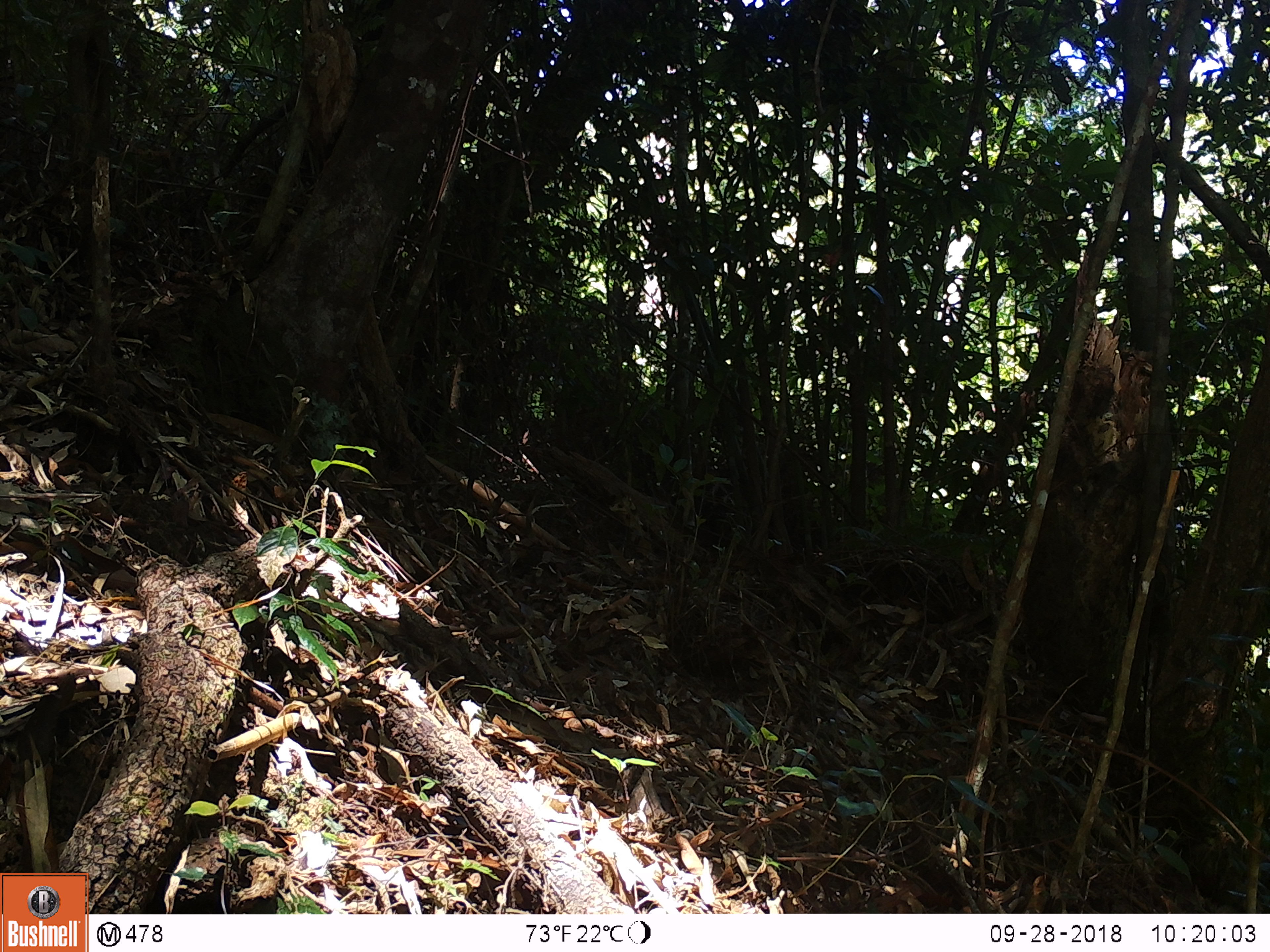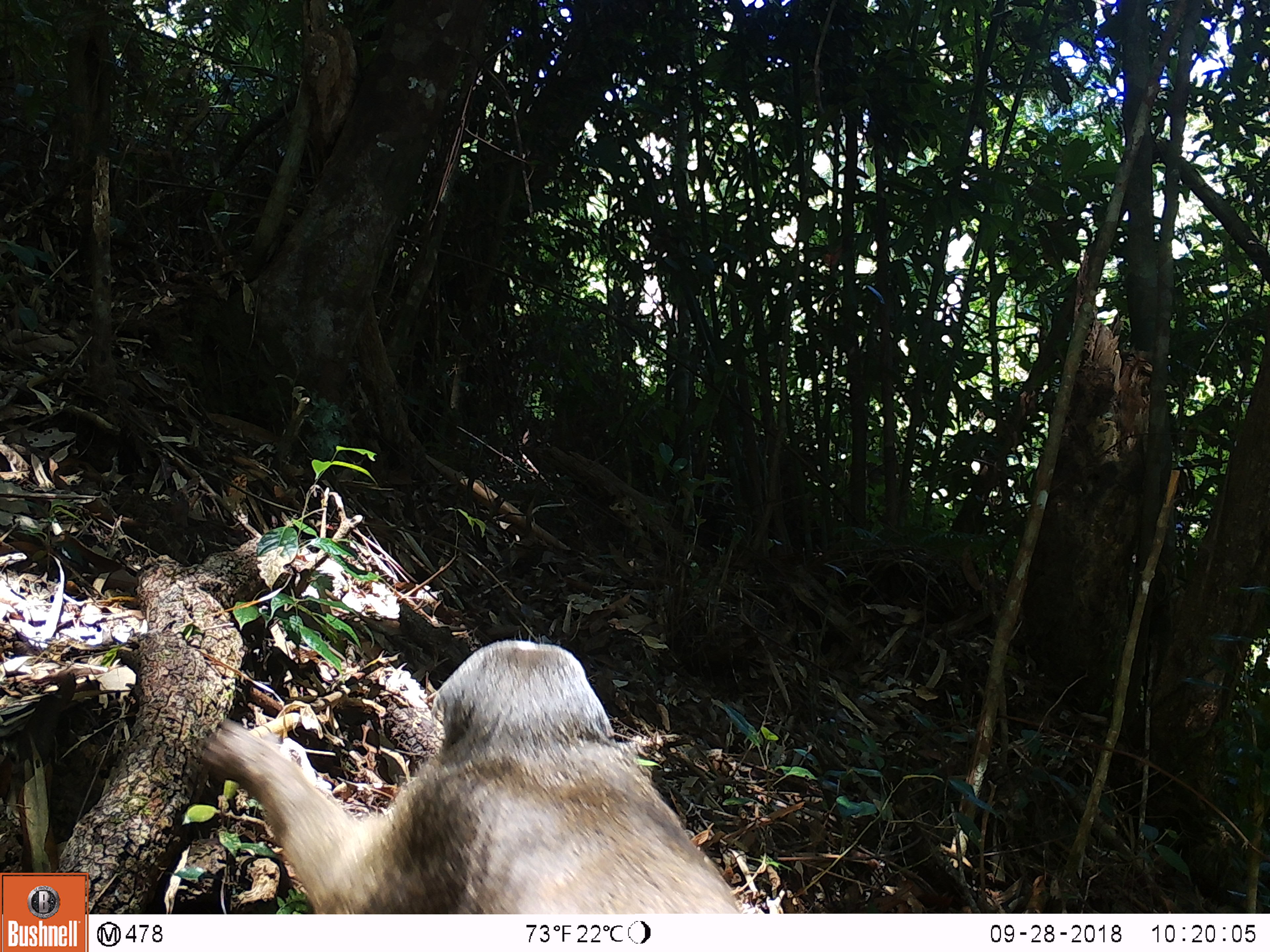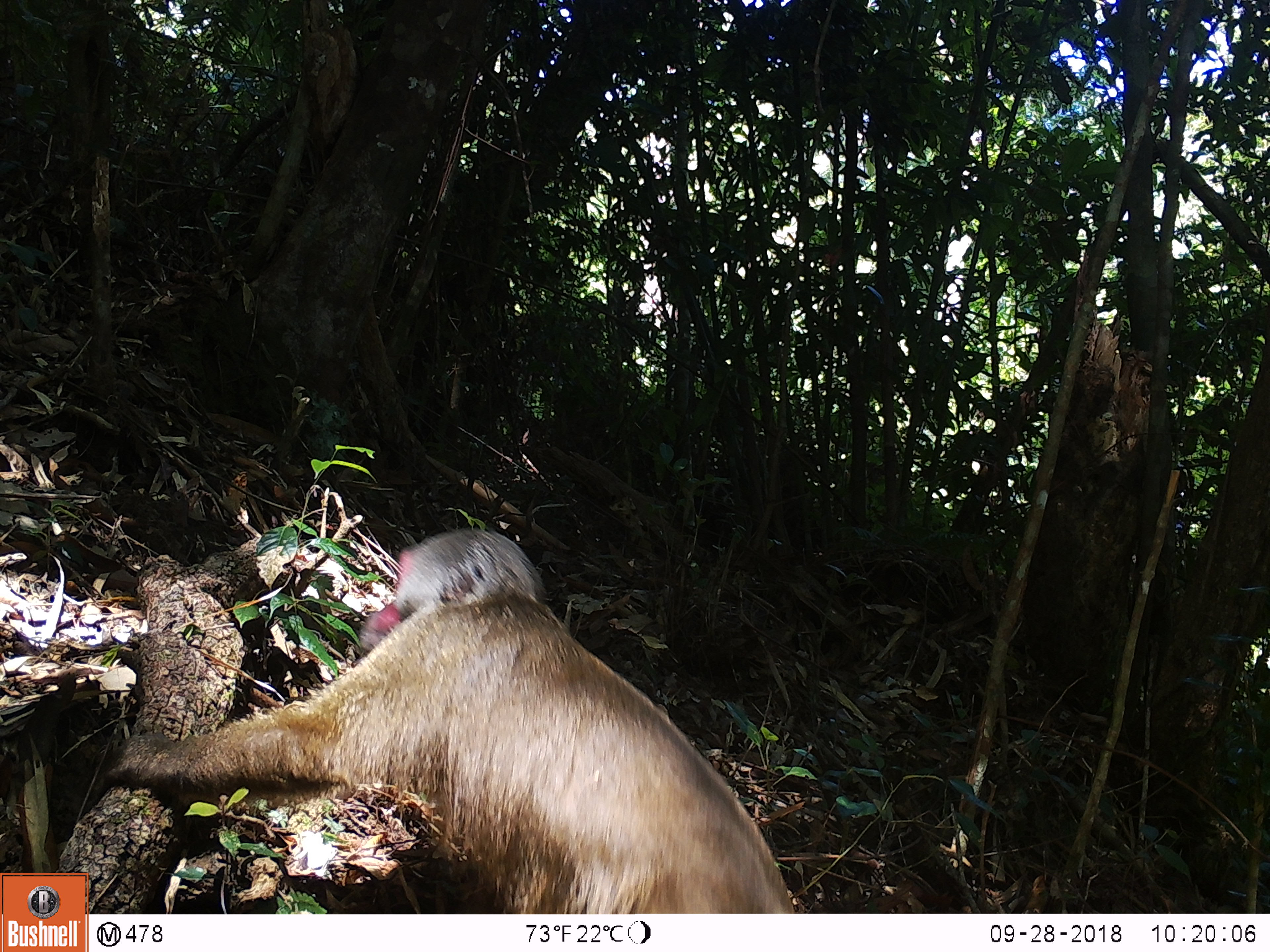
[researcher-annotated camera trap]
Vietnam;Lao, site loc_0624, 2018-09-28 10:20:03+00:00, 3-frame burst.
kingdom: Animalia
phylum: Chordata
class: Mammalia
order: Primates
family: Cercopithecidae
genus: Macaca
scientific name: Macaca arctoides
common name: stump-tailed macaque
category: stump tailed macaque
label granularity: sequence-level